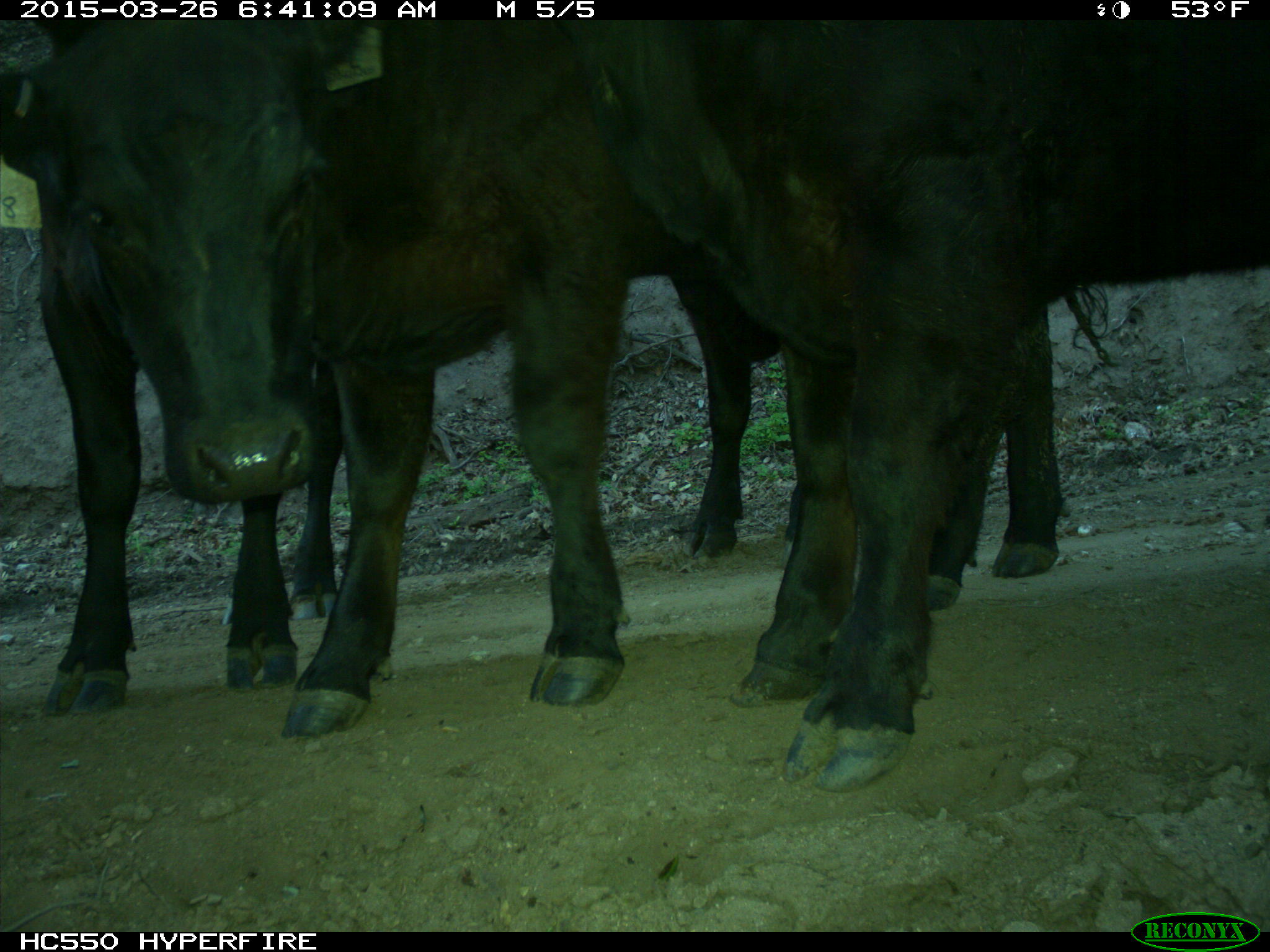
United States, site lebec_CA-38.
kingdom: Animalia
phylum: Chordata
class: Mammalia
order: Artiodactyla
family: Bovidae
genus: Bos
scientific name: Bos taurus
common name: domestic cow